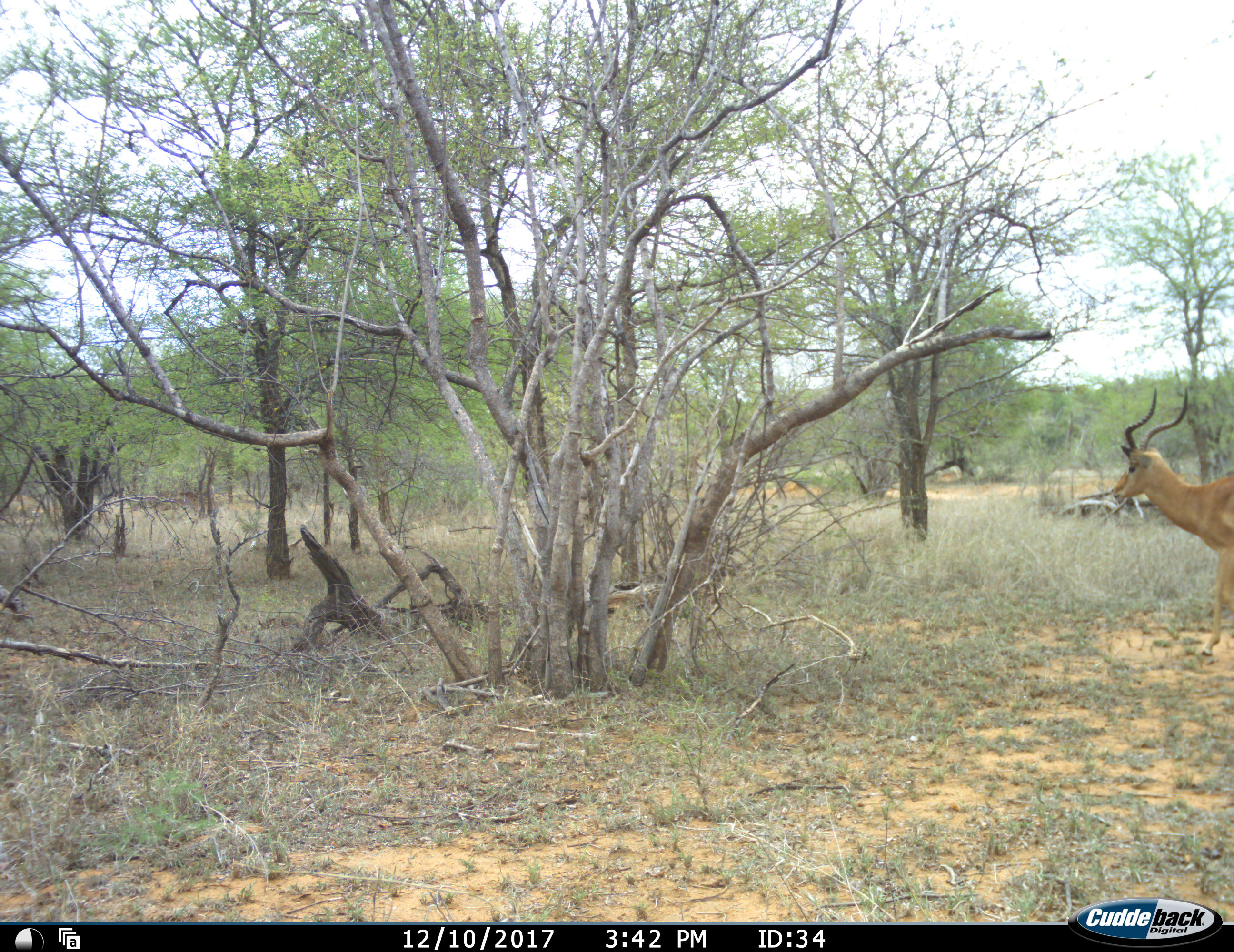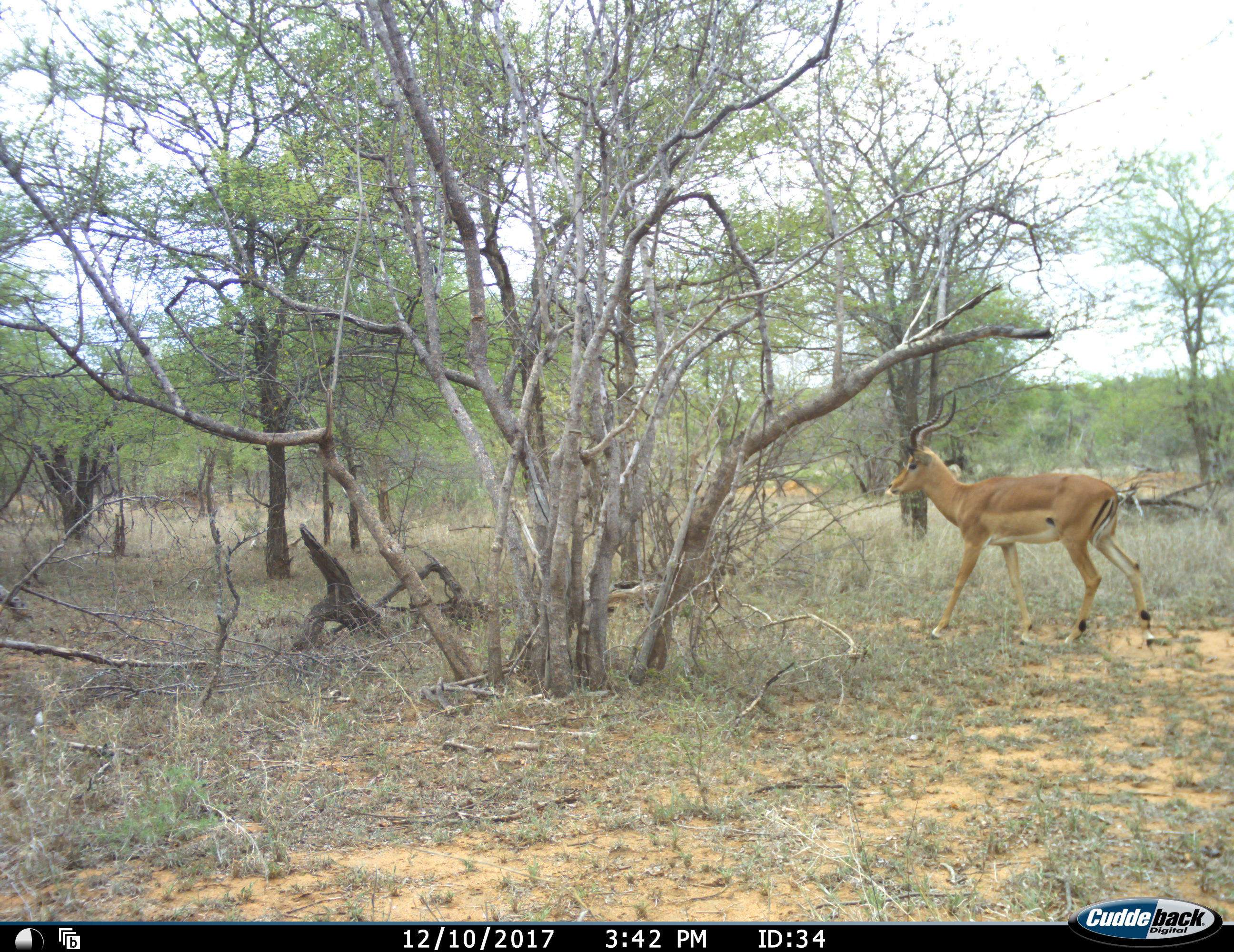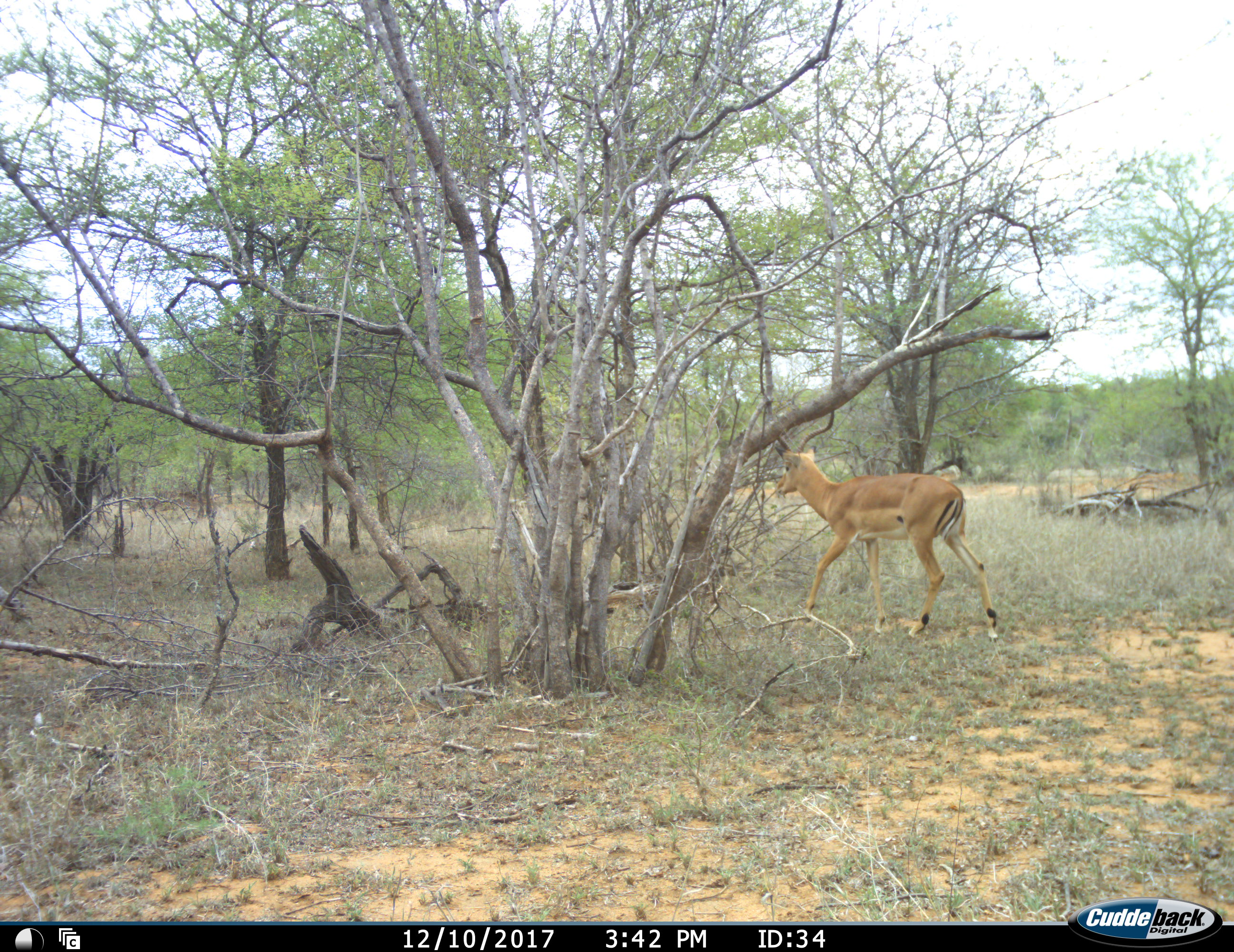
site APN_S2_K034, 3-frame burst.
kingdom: Animalia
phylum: Chordata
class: Mammalia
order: Artiodactyla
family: Bovidae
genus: Aepyceros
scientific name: Aepyceros melampus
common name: impala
Impala (Aepyceros melampus), count 1. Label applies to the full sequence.